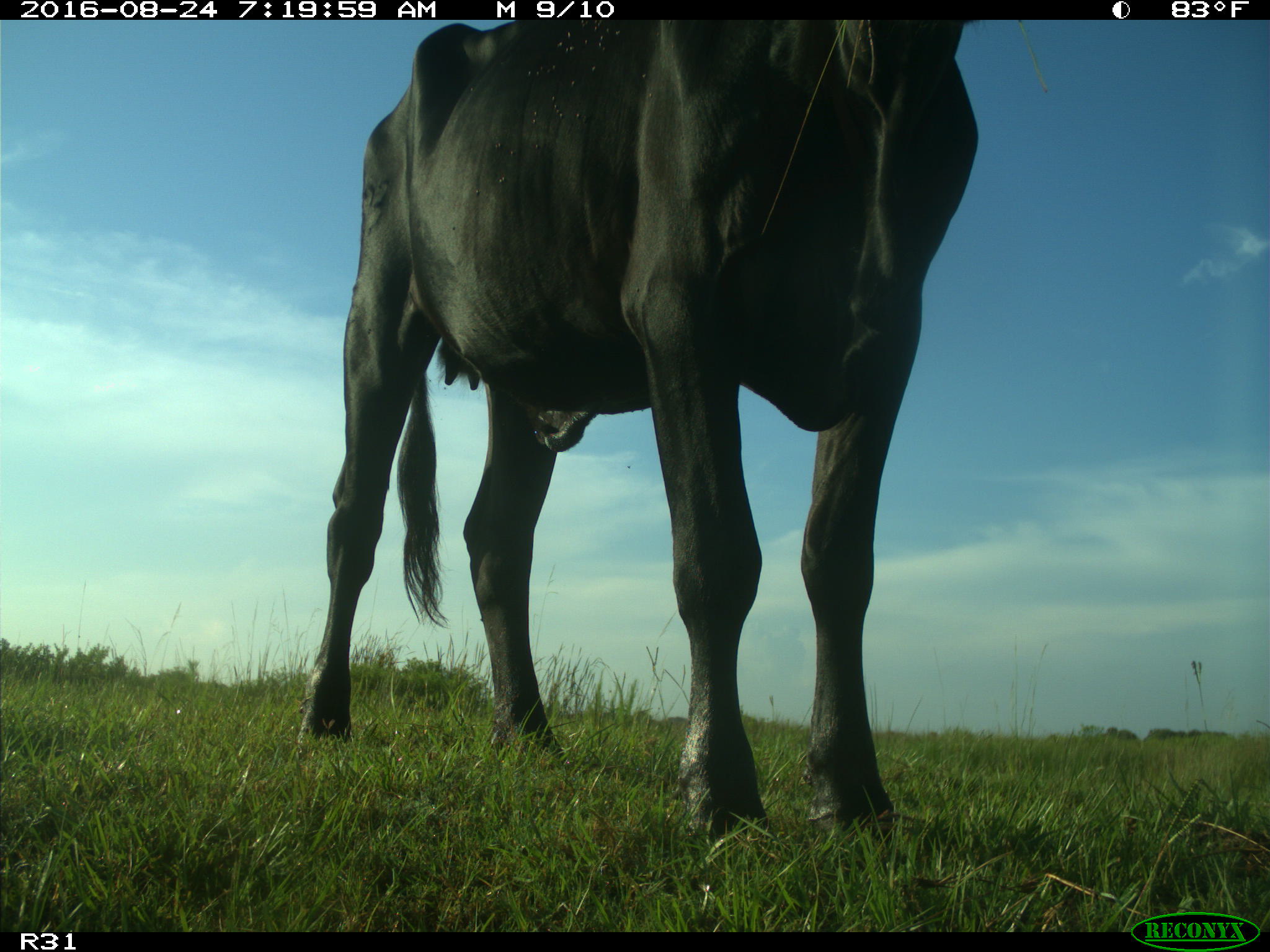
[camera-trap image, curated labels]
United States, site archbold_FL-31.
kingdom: Animalia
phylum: Chordata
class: Mammalia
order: Artiodactyla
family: Bovidae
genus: Bos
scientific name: Bos taurus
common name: domestic cow